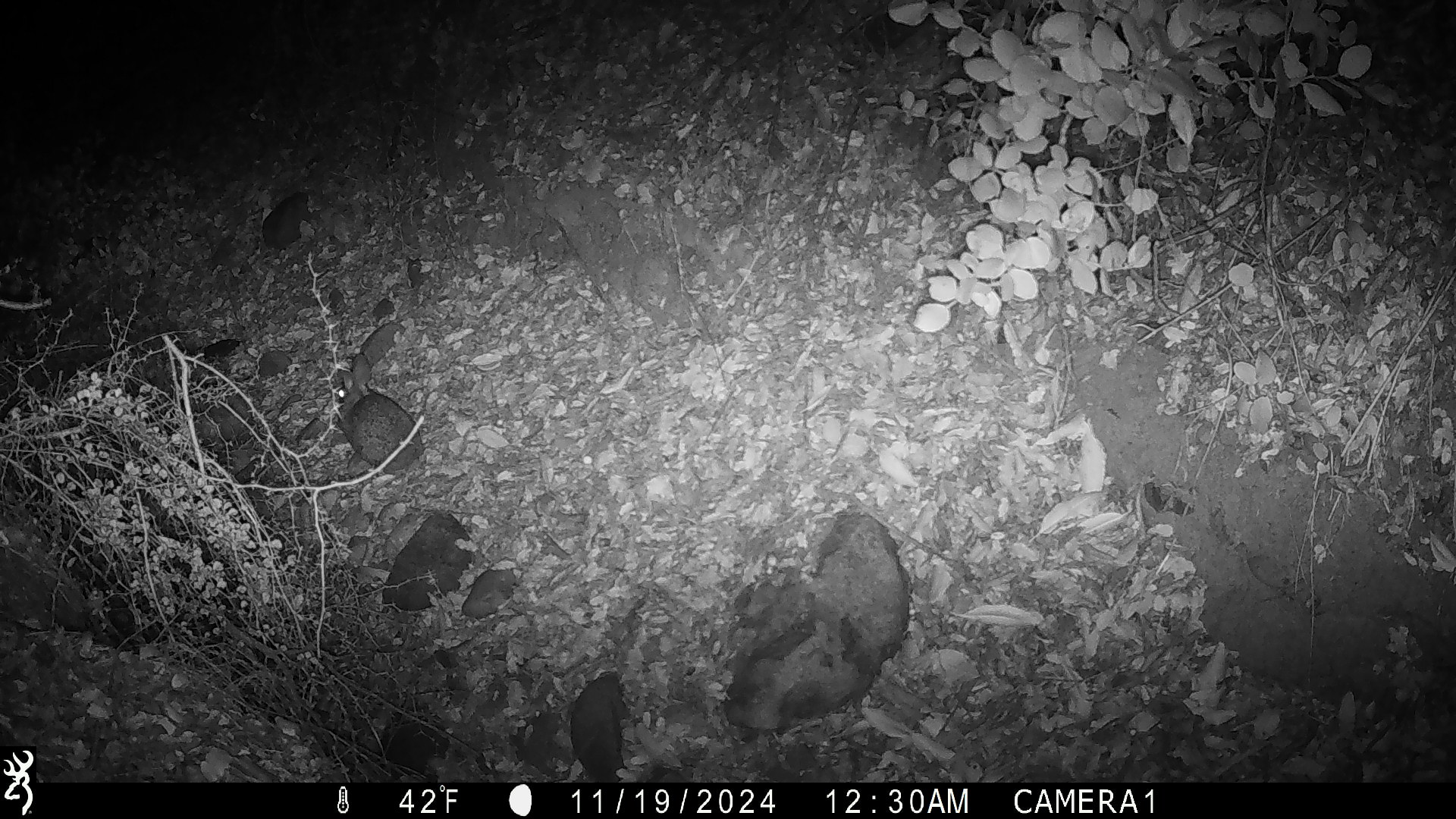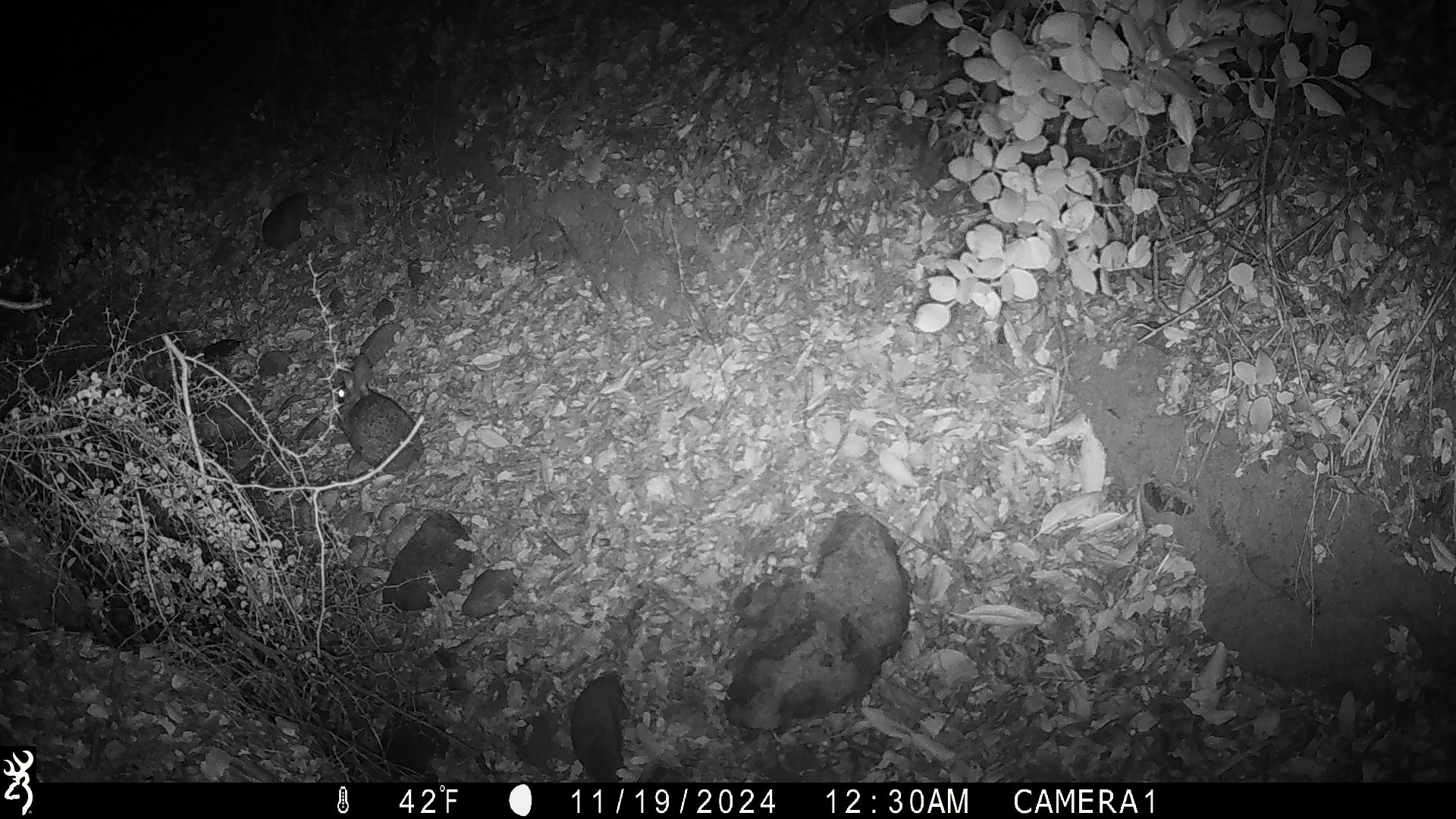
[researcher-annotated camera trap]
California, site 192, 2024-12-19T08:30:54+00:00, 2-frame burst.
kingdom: Animalia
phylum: Chordata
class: Mammalia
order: Lagomorpha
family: Leporidae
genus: Sylvilagus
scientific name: Sylvilagus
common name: cottontail rabbit